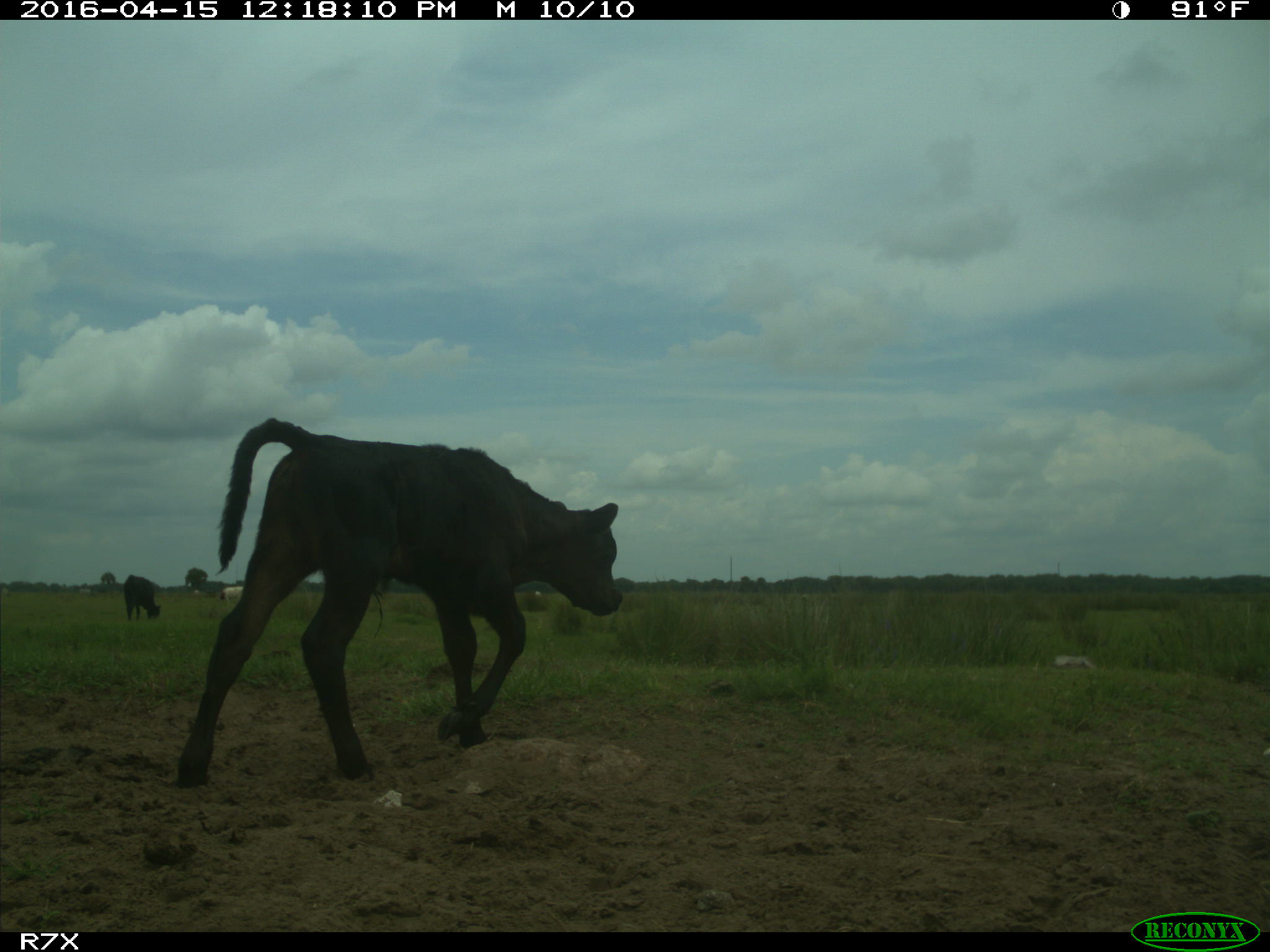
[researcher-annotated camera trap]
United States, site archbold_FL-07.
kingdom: Animalia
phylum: Chordata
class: Mammalia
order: Artiodactyla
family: Bovidae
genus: Bos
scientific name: Bos taurus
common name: domestic cow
Bos taurus (domestic cow).